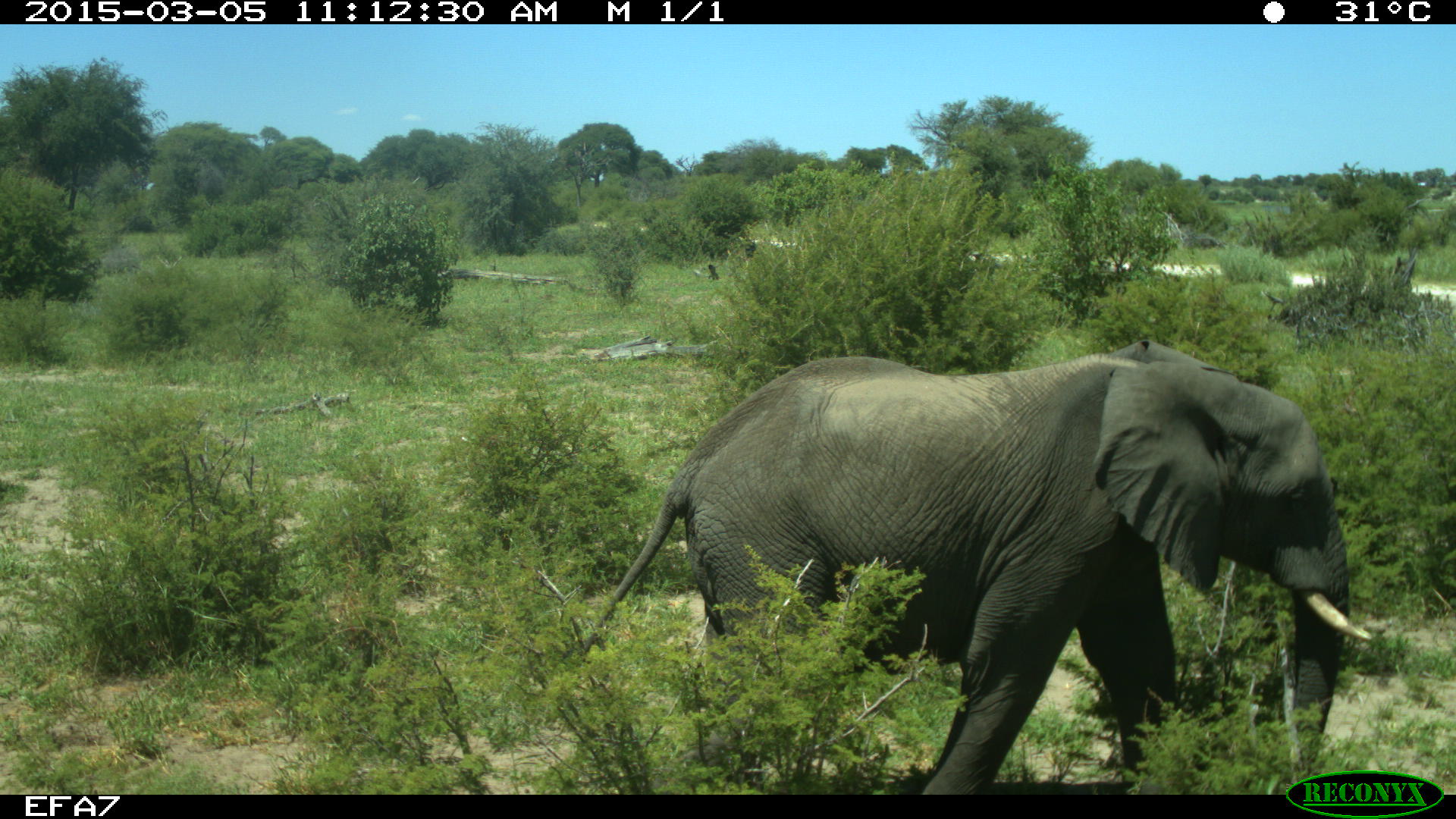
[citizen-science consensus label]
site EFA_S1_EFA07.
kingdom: Animalia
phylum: Chordata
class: Mammalia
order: Proboscidea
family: Elephantidae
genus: Loxodonta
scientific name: Loxodonta africana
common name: african bush elephant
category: elephant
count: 1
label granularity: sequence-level